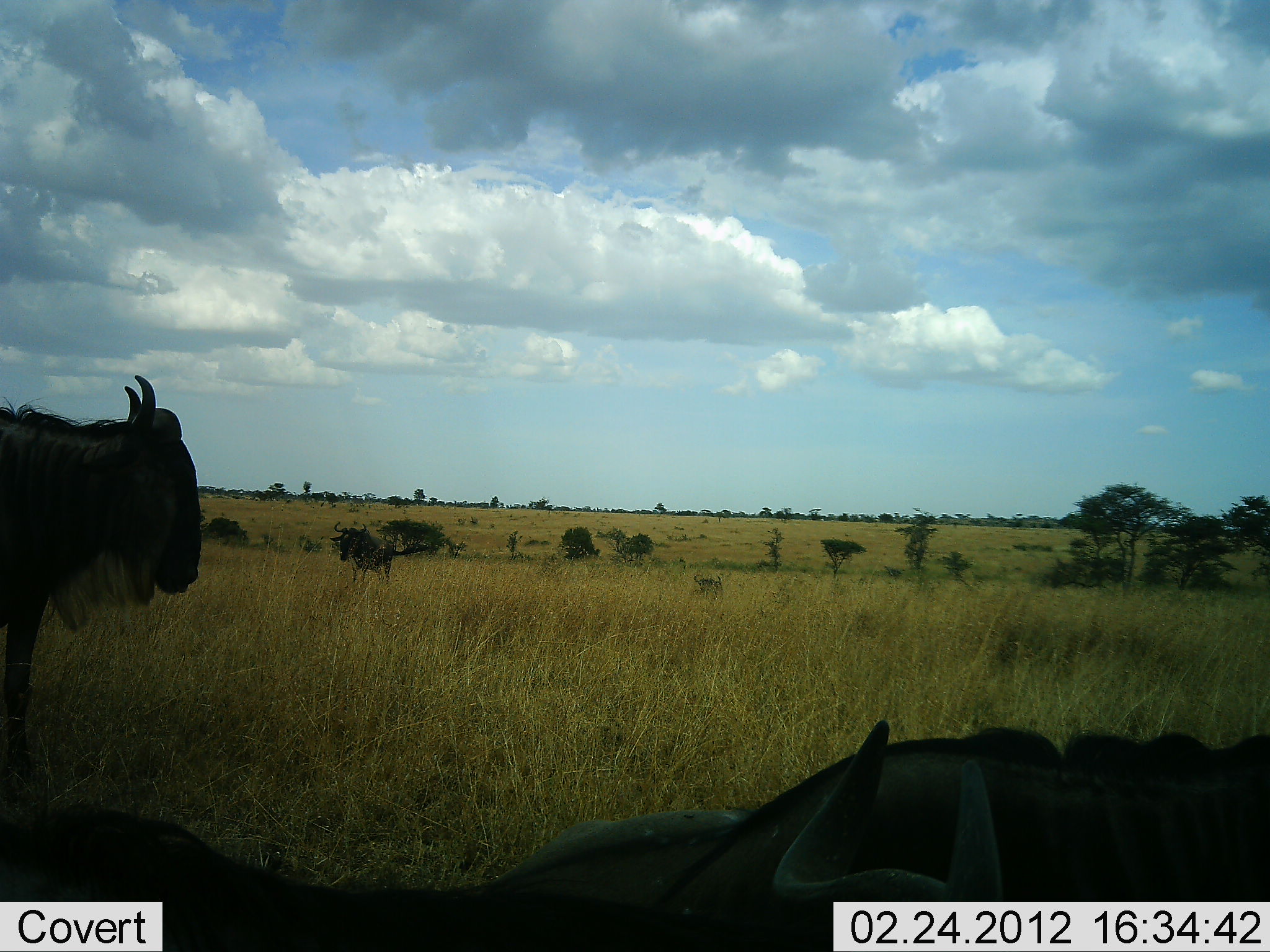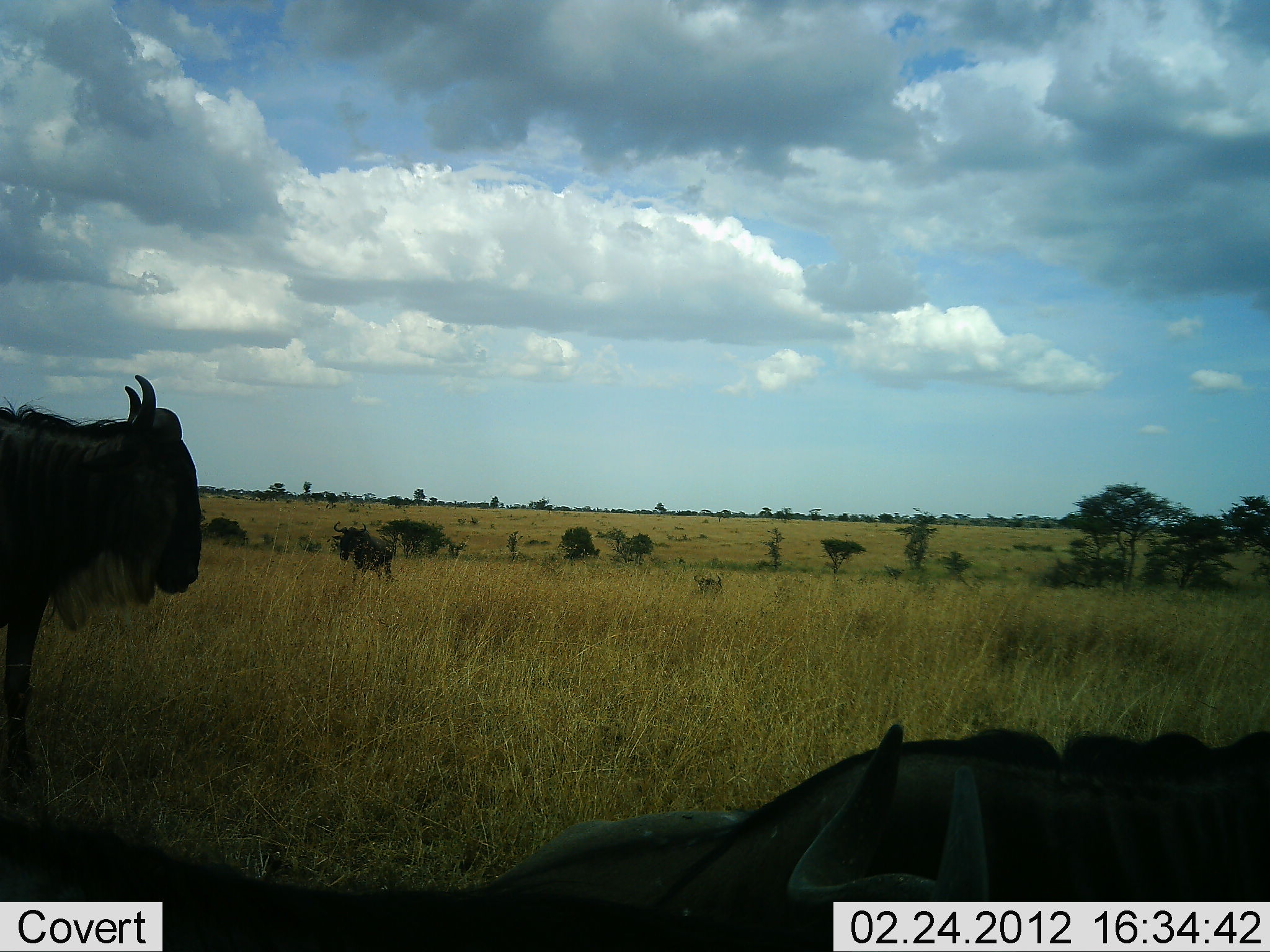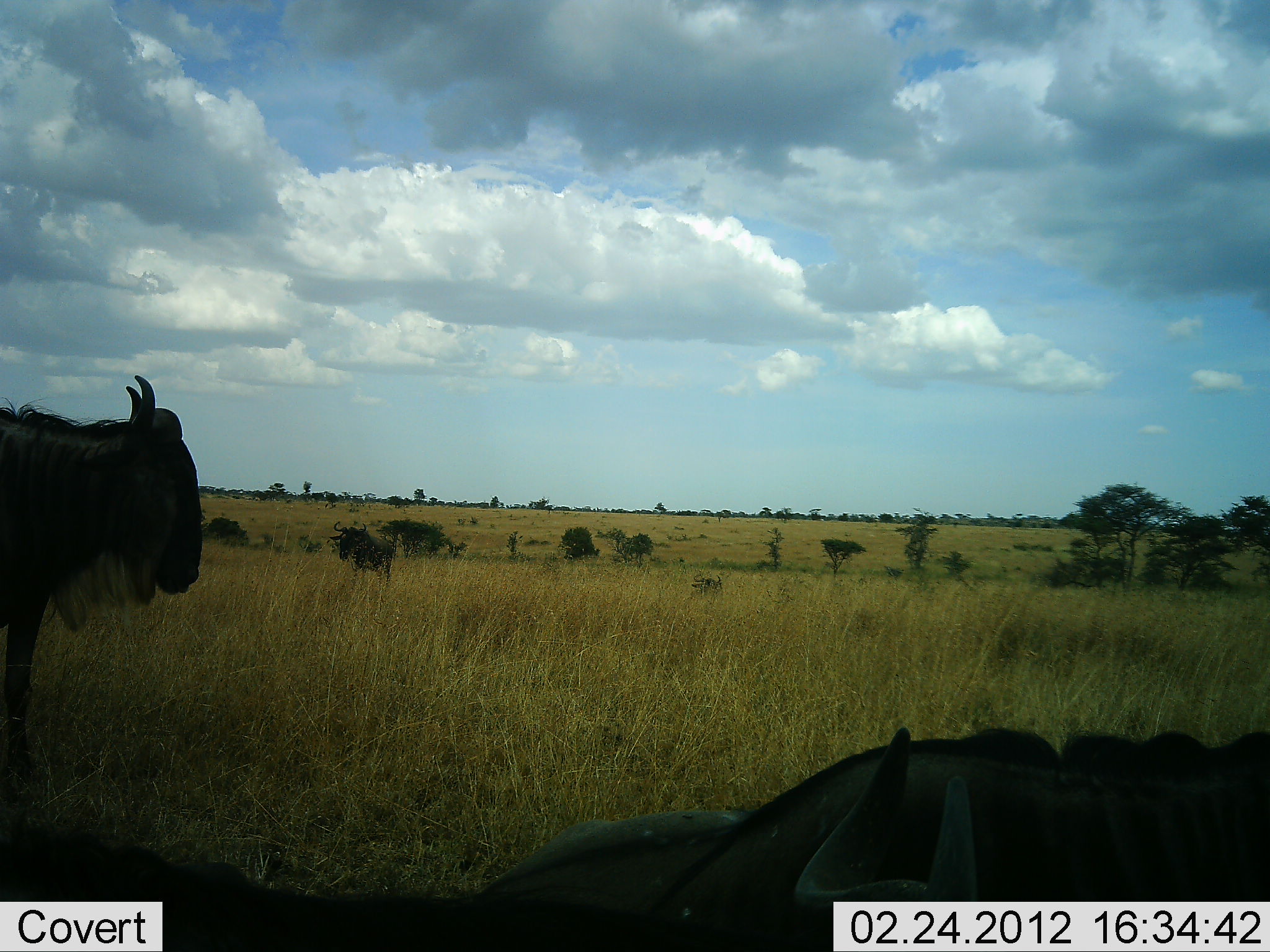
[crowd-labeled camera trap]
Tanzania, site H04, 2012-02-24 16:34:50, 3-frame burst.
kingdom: Animalia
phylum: Chordata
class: Mammalia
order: Artiodactyla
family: Bovidae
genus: Connochaetes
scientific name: Connochaetes taurinus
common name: blue wildebeest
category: wildebeest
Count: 5.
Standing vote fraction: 78%.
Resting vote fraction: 87%.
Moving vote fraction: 4%.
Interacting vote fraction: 0%.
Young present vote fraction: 0%.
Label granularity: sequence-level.